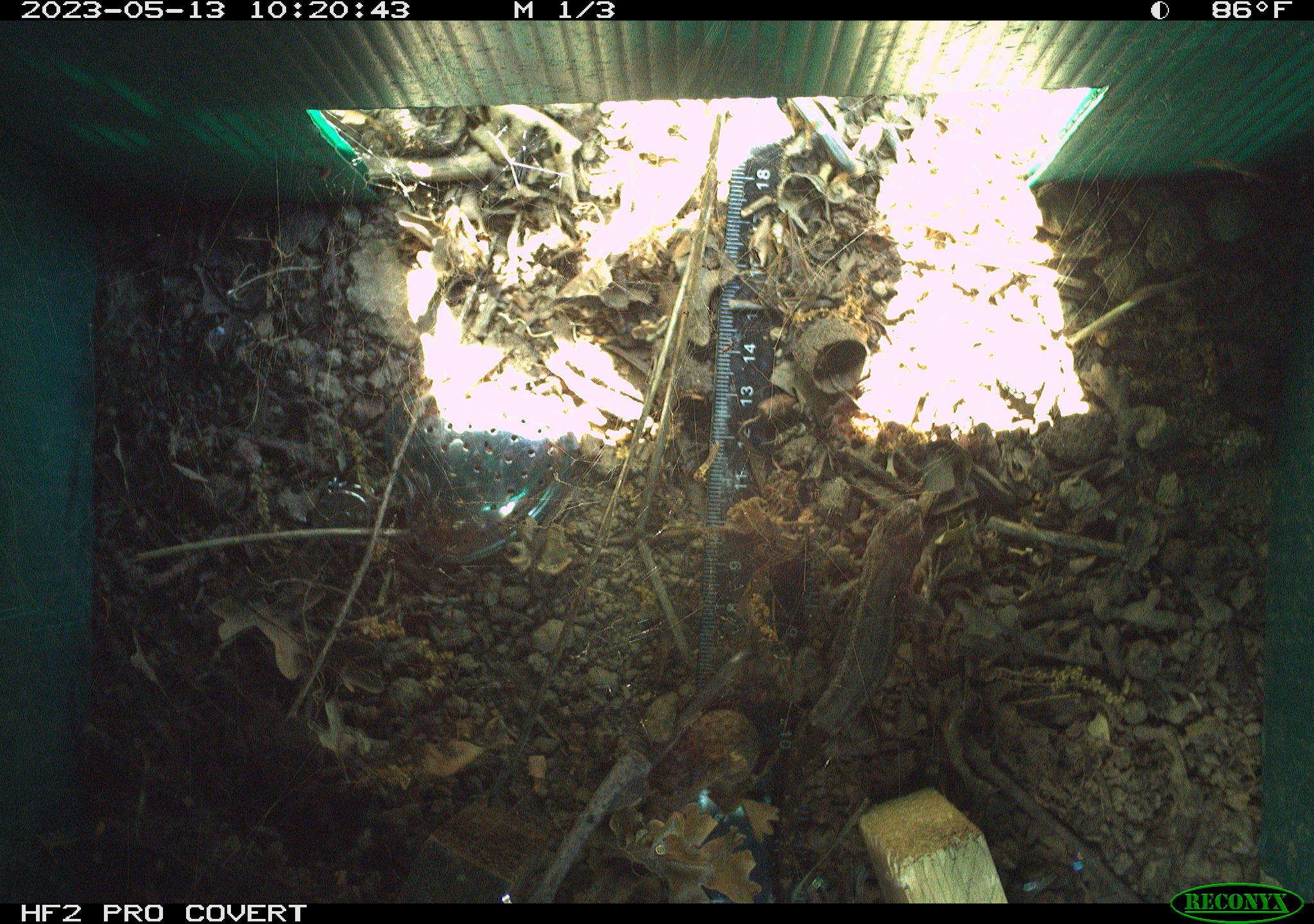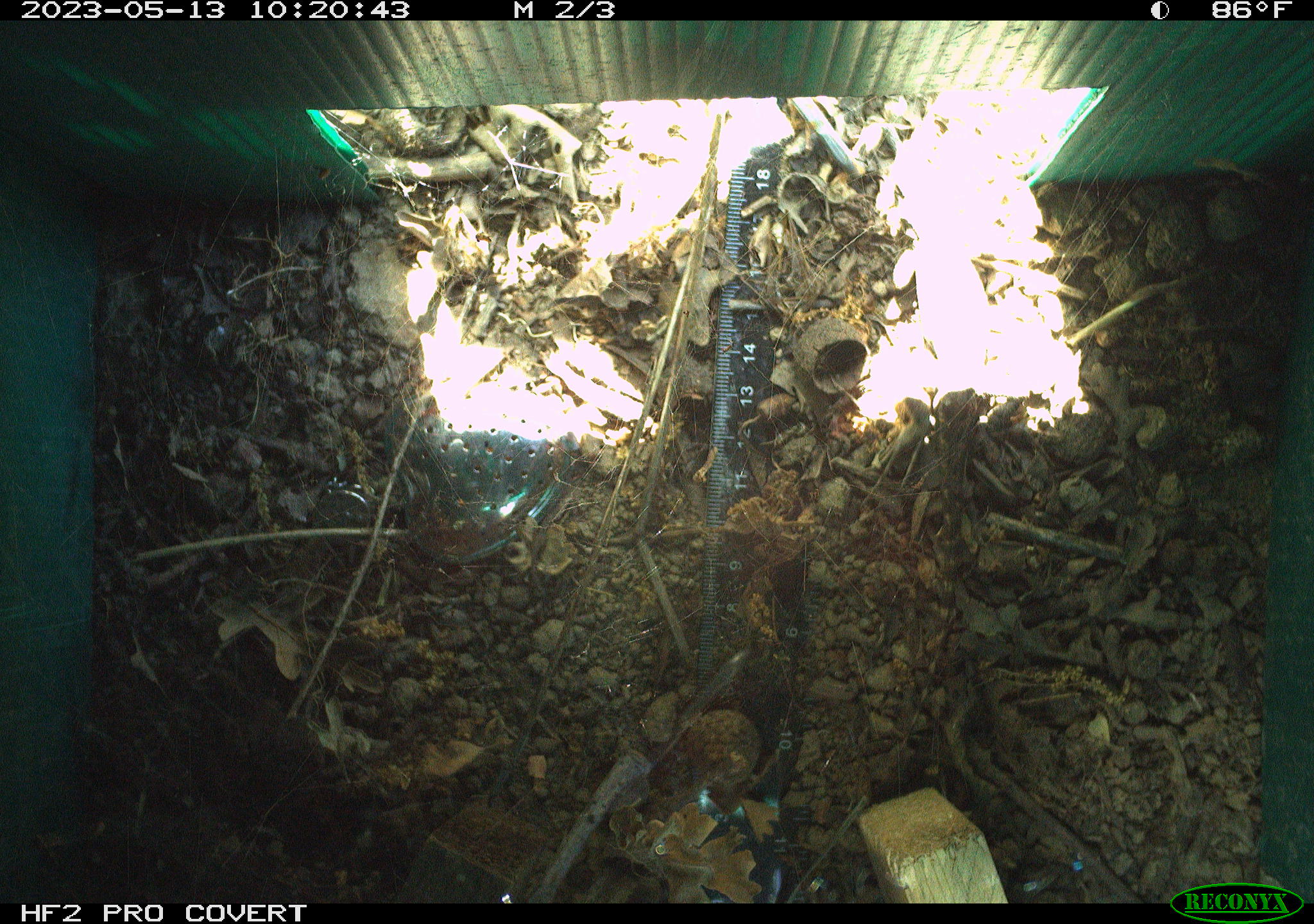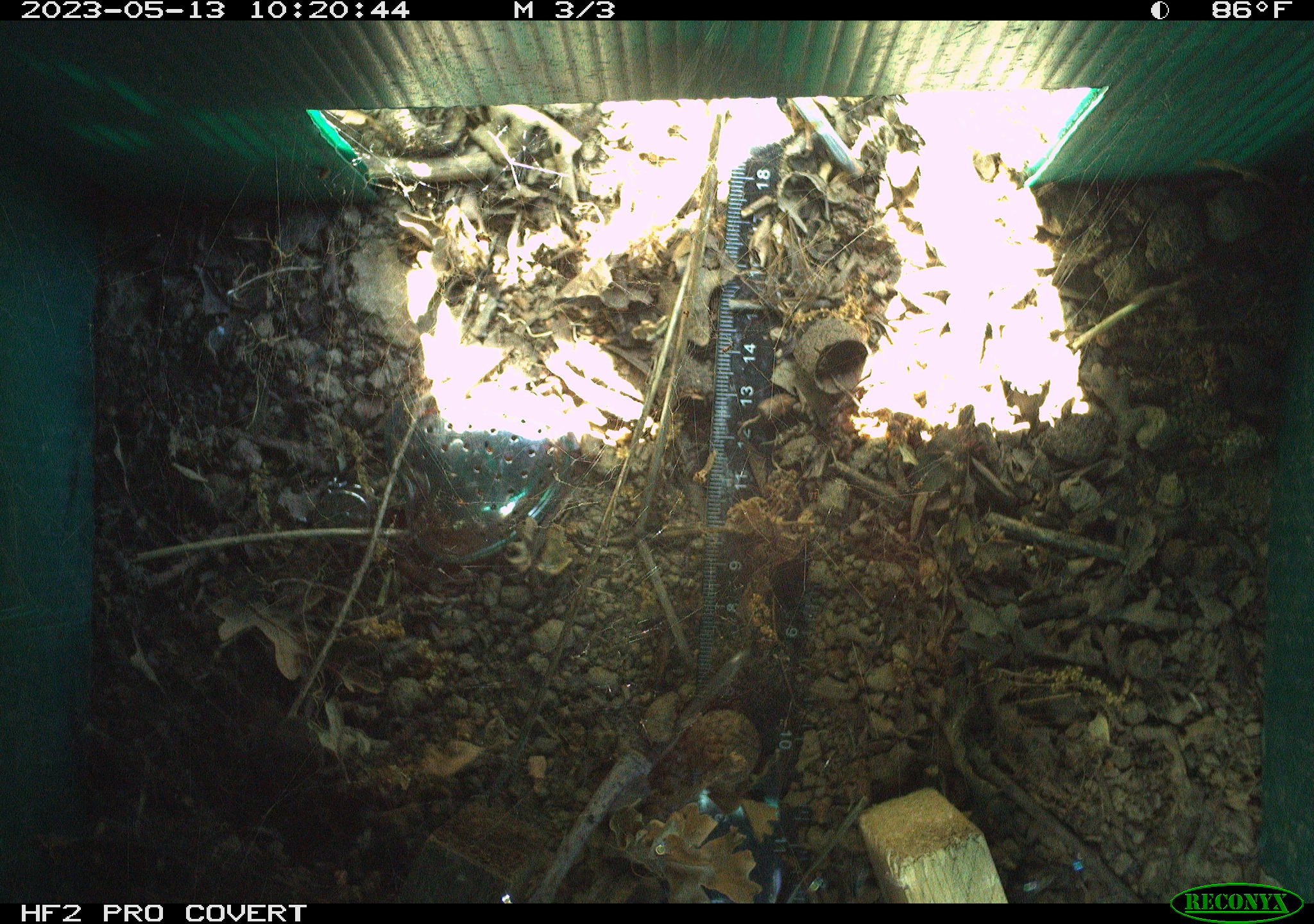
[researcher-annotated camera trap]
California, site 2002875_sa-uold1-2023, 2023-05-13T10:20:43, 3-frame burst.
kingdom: Animalia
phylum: Chordata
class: Reptilia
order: Squamata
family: Phrynosomatidae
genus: Sceloporus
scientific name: Sceloporus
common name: spiny lizards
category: sceloporus species